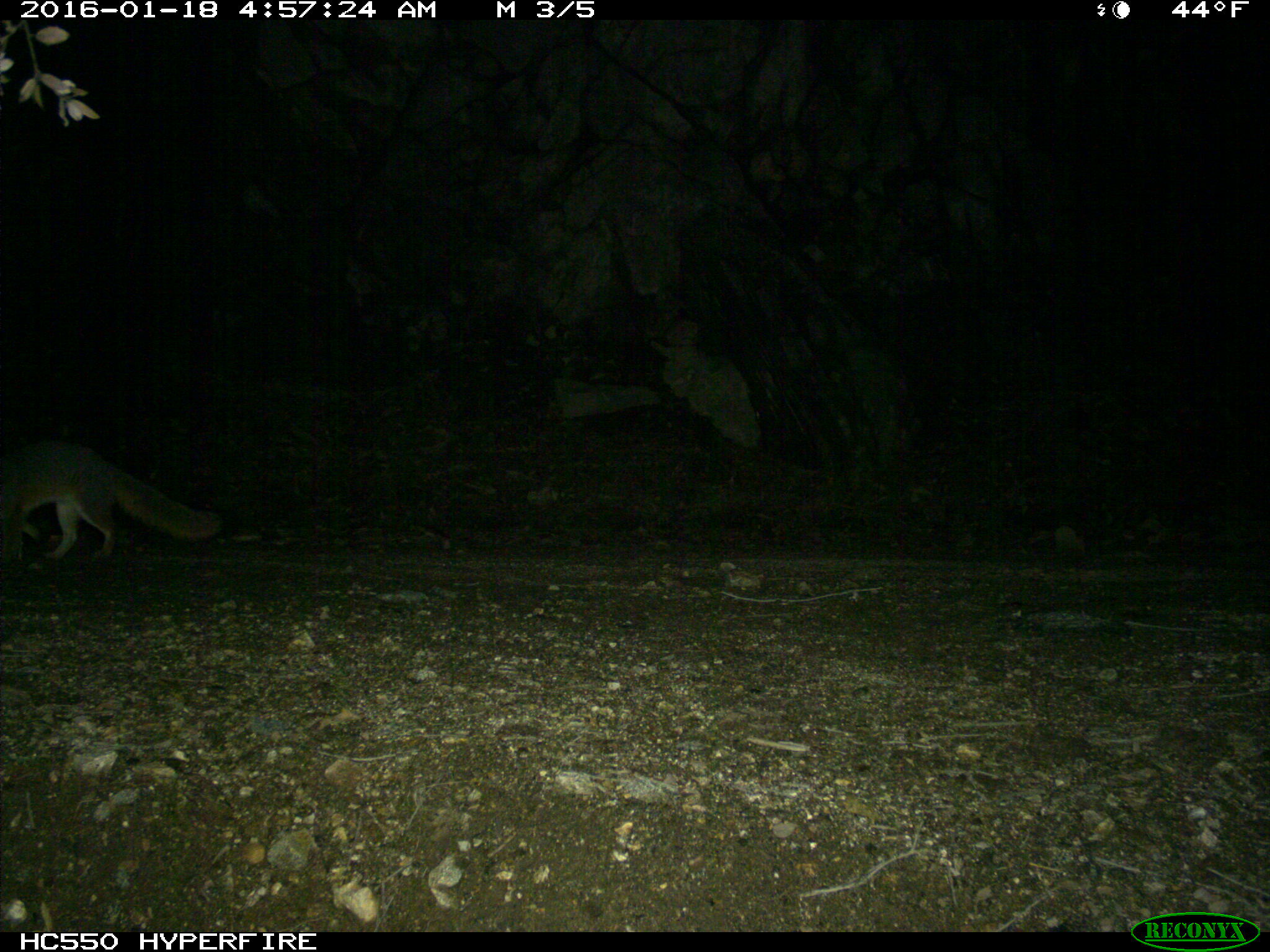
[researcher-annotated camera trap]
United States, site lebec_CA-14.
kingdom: Animalia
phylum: Chordata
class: Mammalia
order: Carnivora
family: Canidae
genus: Urocyon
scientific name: Urocyon cinereoargenteus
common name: gray fox